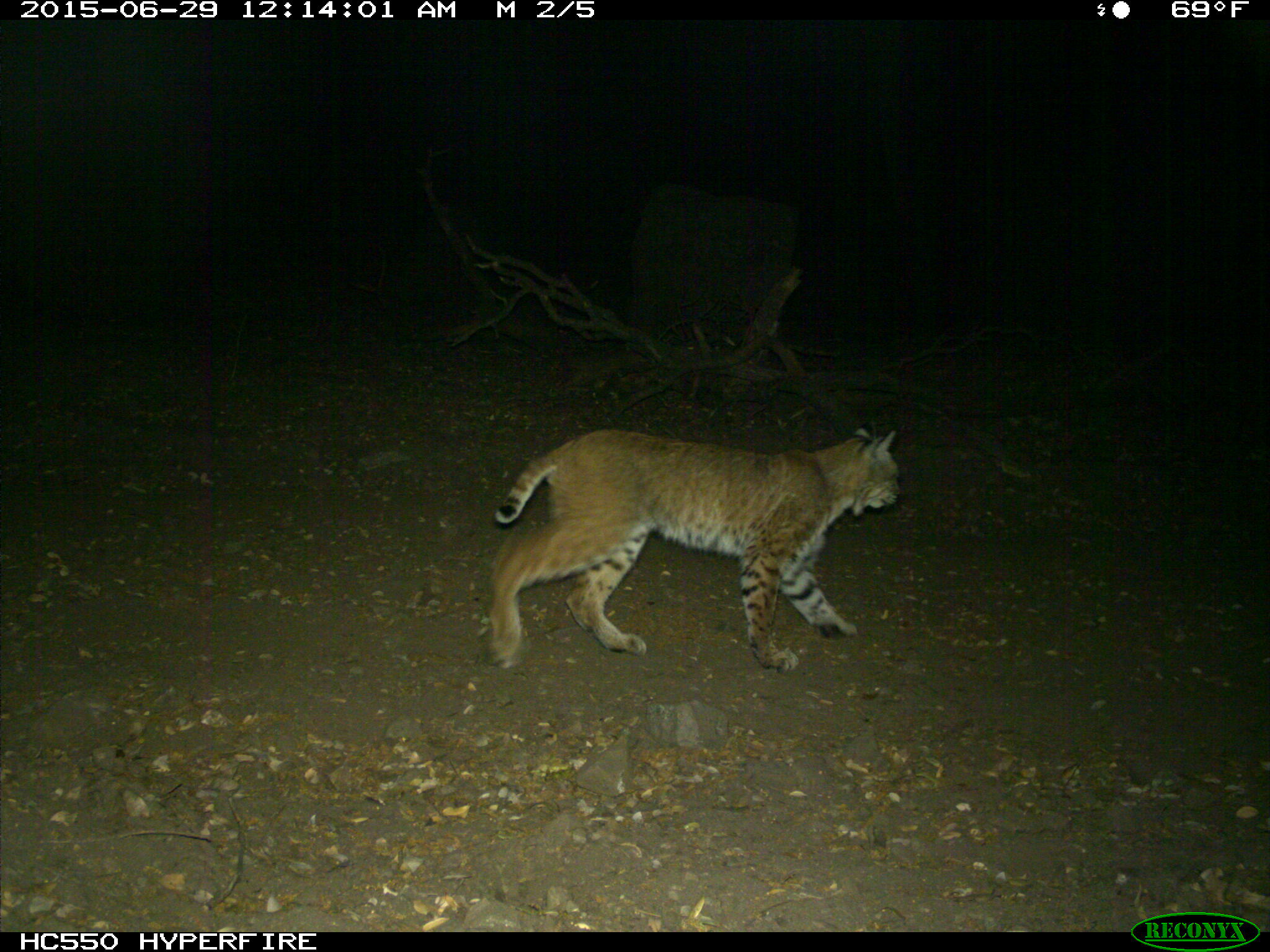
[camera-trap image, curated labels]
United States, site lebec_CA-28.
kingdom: Animalia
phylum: Chordata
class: Mammalia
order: Carnivora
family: Felidae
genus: Lynx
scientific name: Lynx rufus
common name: bobcat